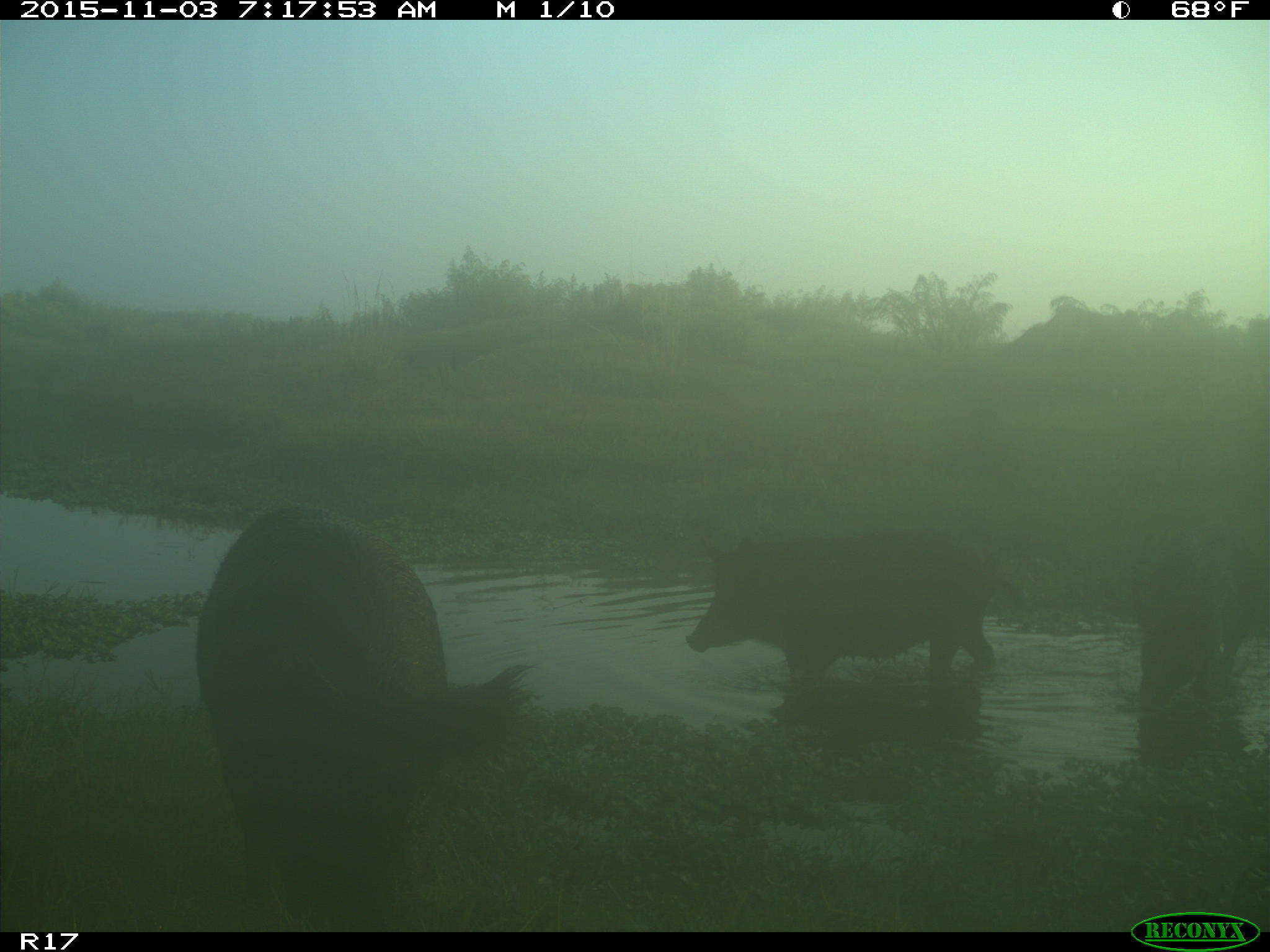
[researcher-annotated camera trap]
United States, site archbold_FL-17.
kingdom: Animalia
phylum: Chordata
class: Mammalia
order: Artiodactyla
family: Suidae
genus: Sus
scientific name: Sus scrofa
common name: wild boar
Sus scrofa (wild boar).